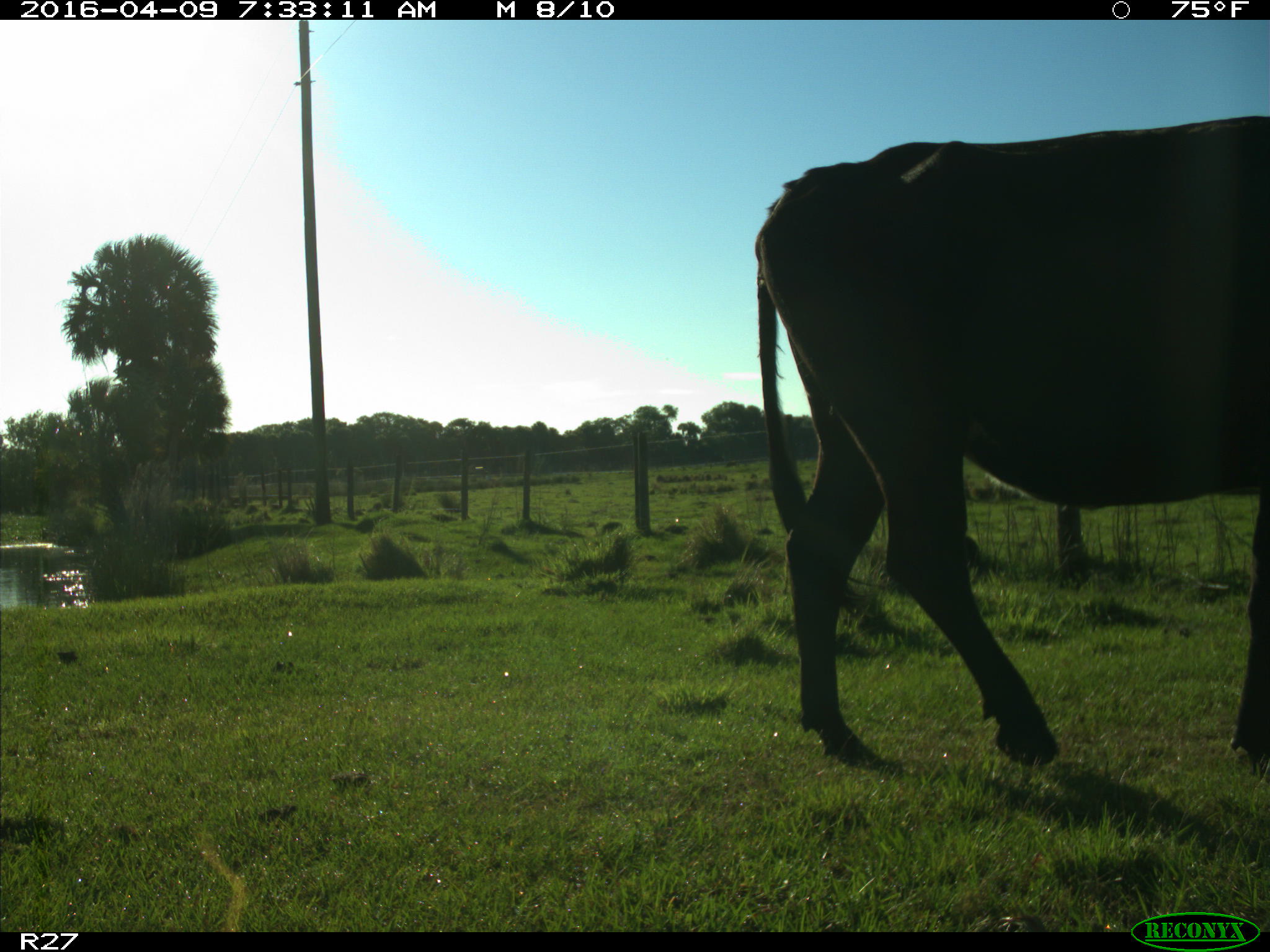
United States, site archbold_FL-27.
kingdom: Animalia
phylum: Chordata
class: Mammalia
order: Artiodactyla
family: Bovidae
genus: Bos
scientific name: Bos taurus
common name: domestic cow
Bos taurus (domestic cow).